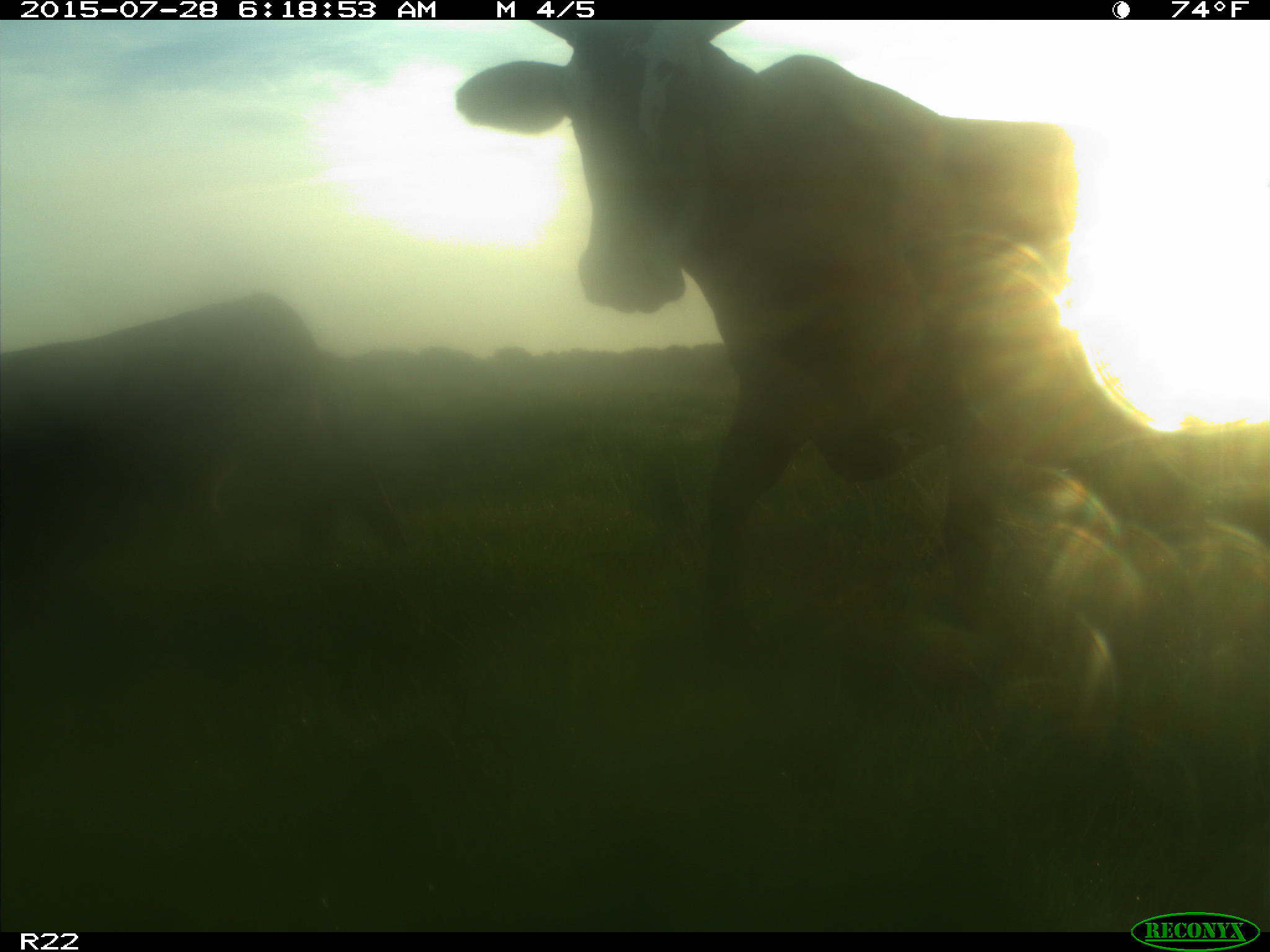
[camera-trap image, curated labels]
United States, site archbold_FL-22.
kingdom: Animalia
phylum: Chordata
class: Mammalia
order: Artiodactyla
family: Bovidae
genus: Bos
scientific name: Bos taurus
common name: domestic cow